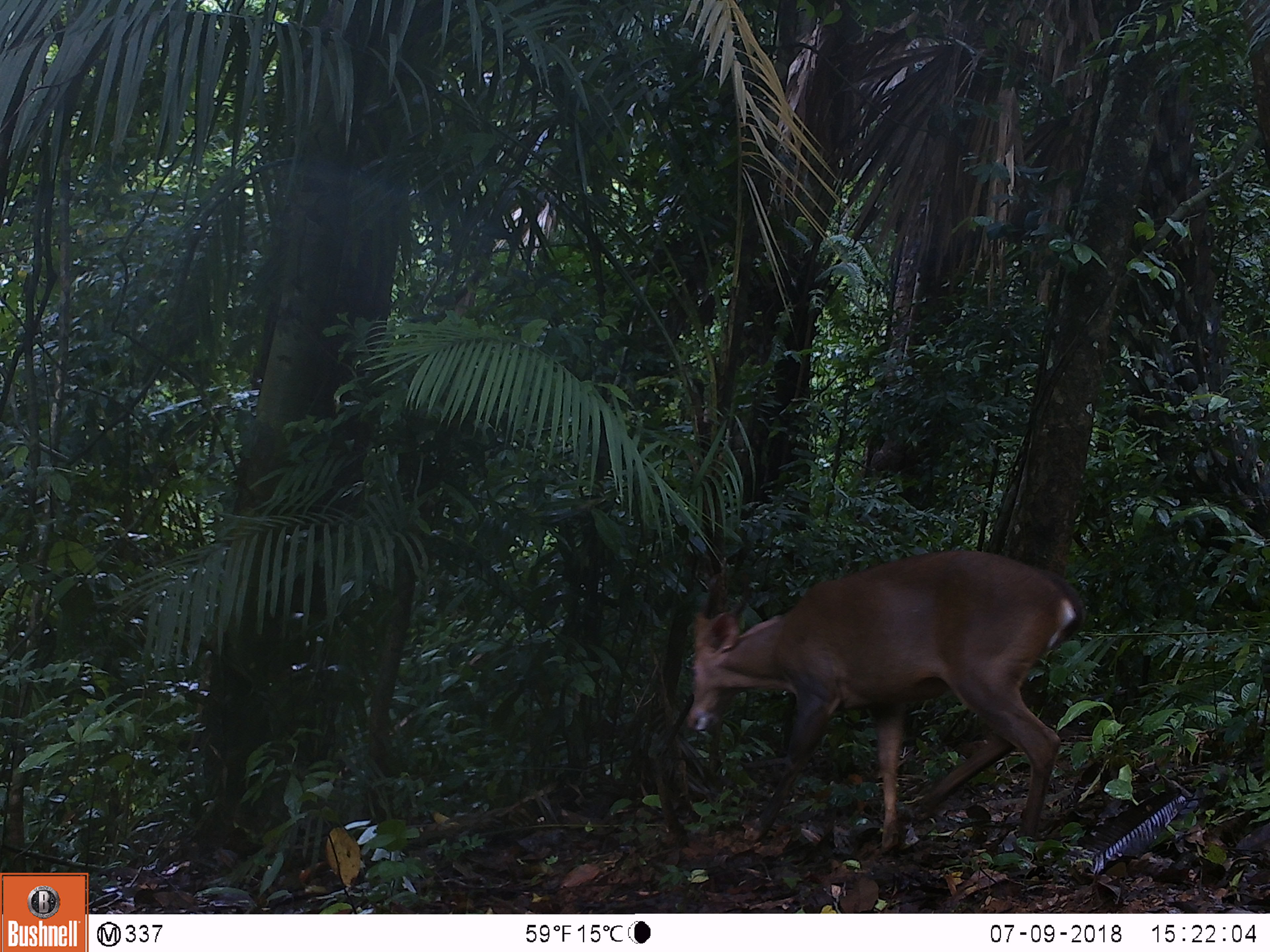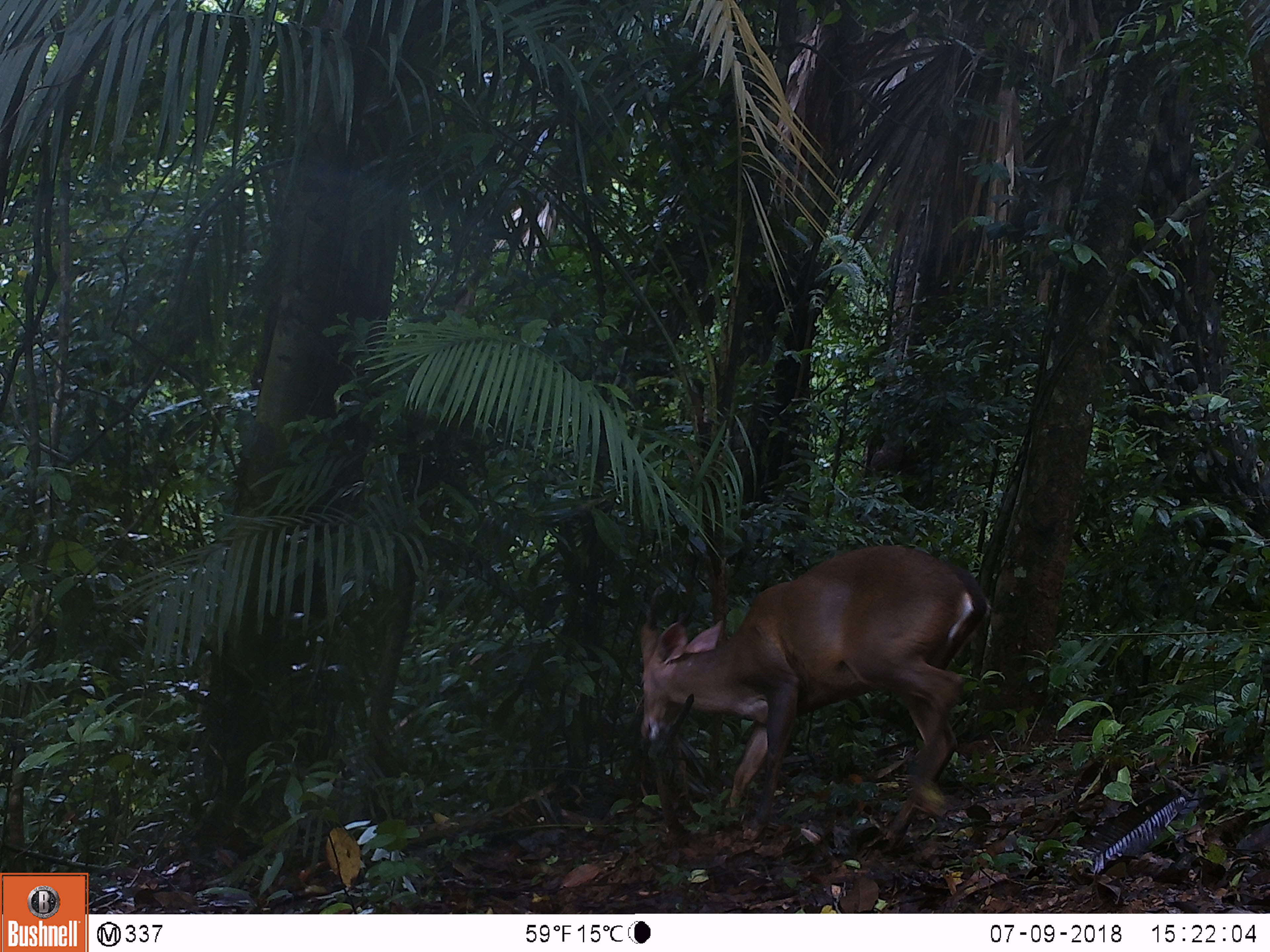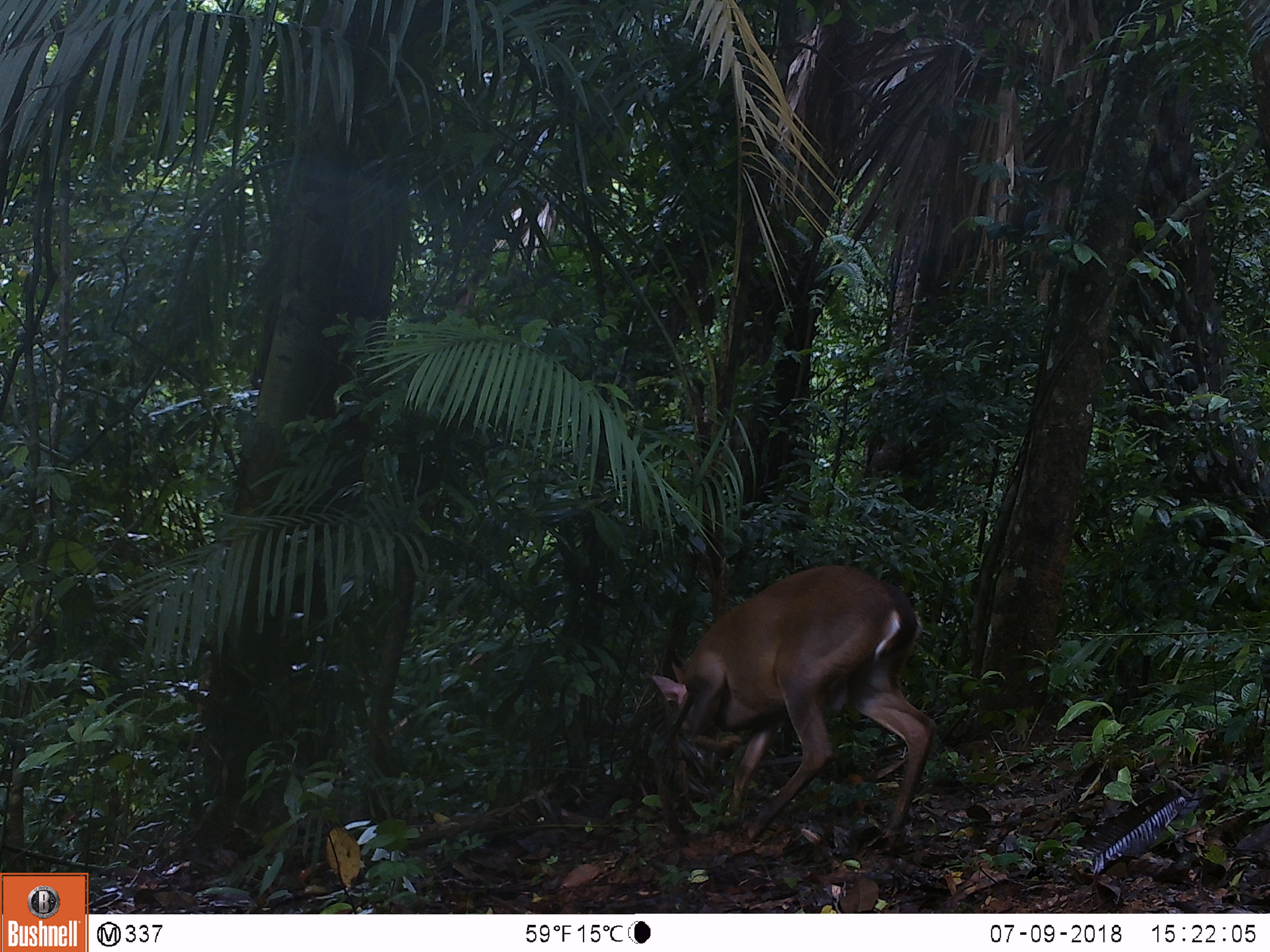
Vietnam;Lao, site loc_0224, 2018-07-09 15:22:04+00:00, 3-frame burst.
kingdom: Animalia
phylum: Chordata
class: Mammalia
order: Artiodactyla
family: Cervidae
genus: Muntiacus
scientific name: Muntiacus vuquangensis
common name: large-antlered muntjac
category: large antlered muntjac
Large antlered muntjac (large-antlered muntjac) (Muntiacus vuquangensis). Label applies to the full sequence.